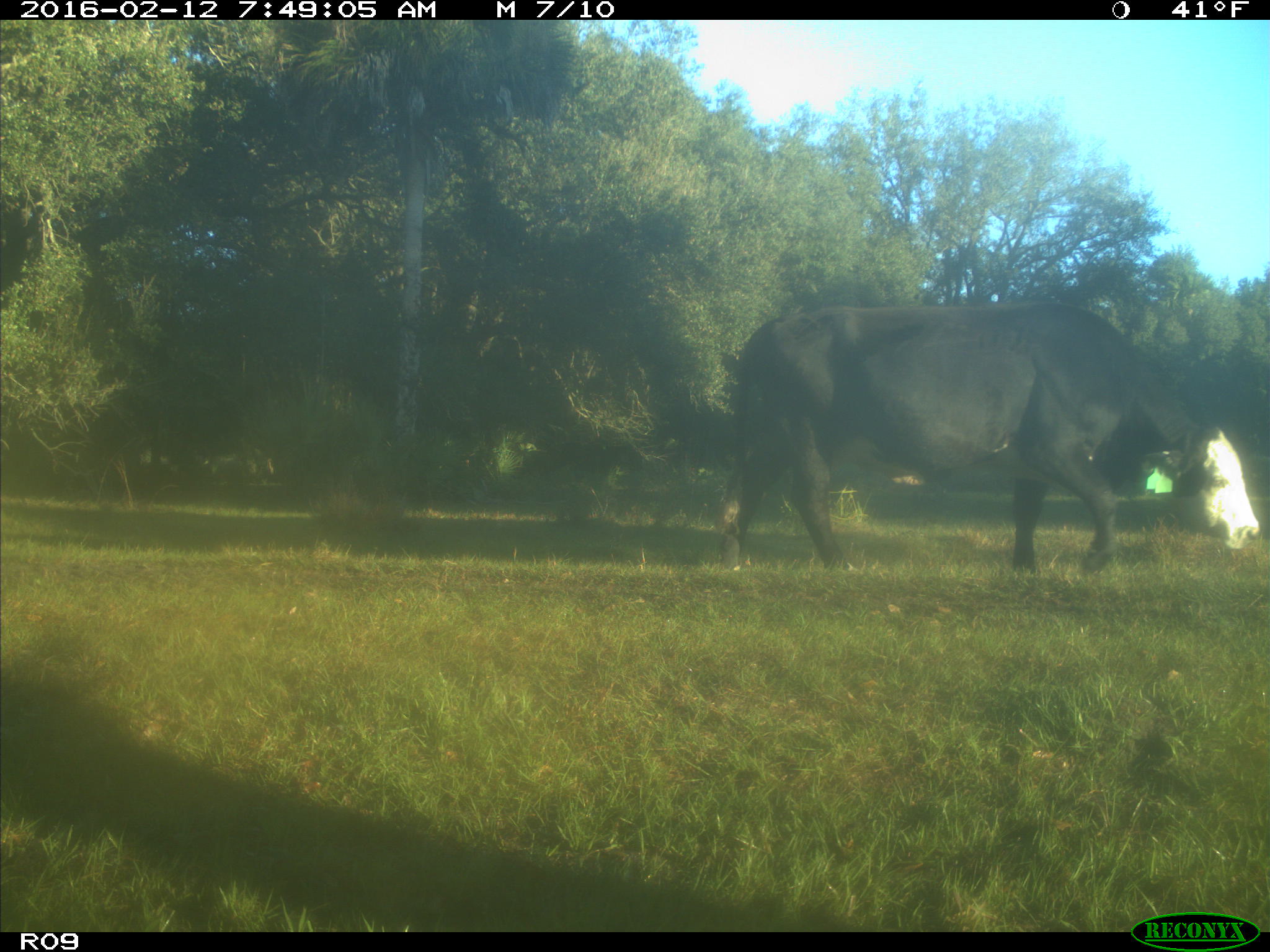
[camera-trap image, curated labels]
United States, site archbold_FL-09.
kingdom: Animalia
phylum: Chordata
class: Mammalia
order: Artiodactyla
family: Bovidae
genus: Bos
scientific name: Bos taurus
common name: domestic cow